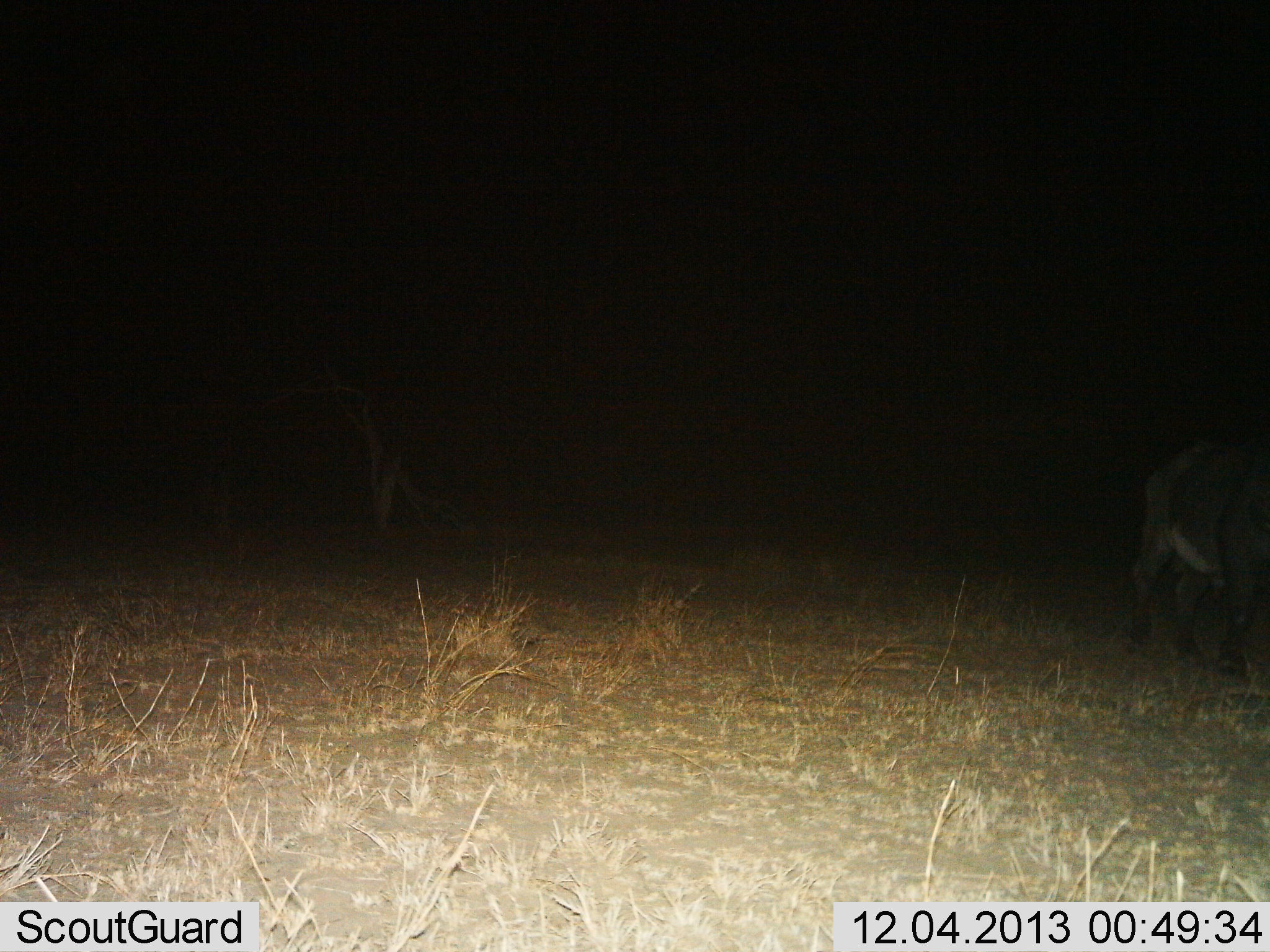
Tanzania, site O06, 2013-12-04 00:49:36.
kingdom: Animalia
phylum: Chordata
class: Mammalia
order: Artiodactyla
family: Bovidae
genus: Syncerus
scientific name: Syncerus caffer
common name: cape buffalo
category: buffalo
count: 1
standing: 40%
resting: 0%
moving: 60%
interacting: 0%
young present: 0%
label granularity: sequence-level